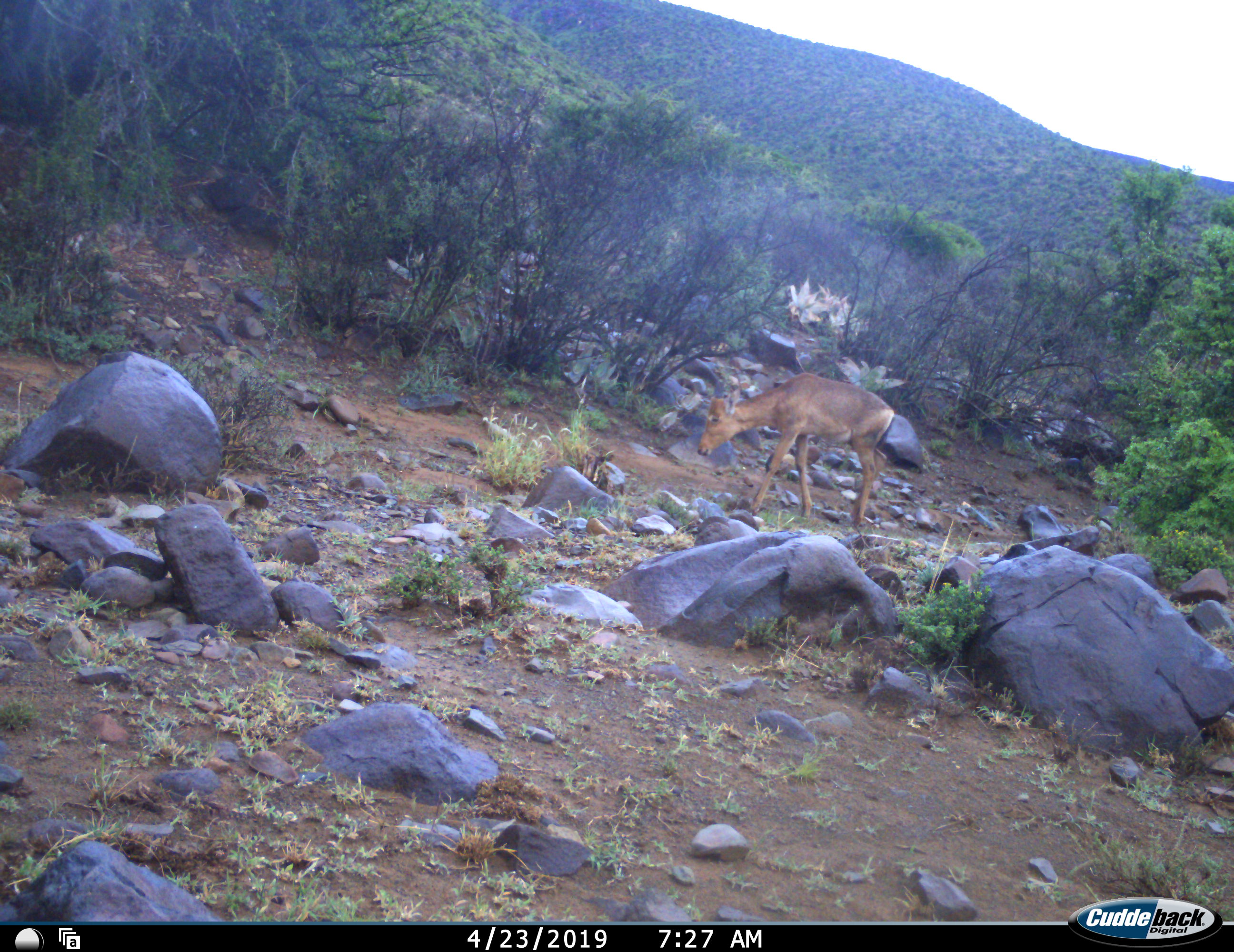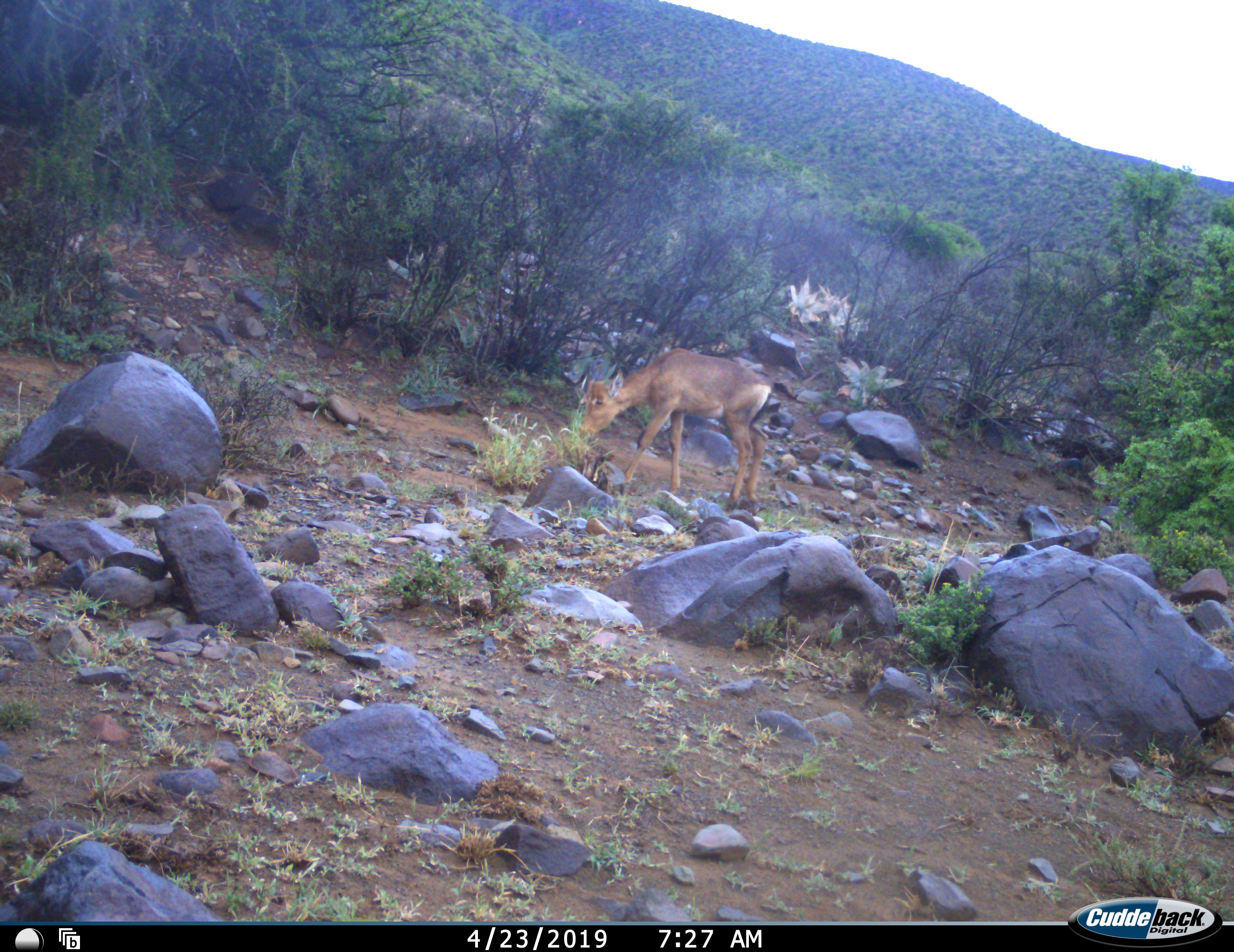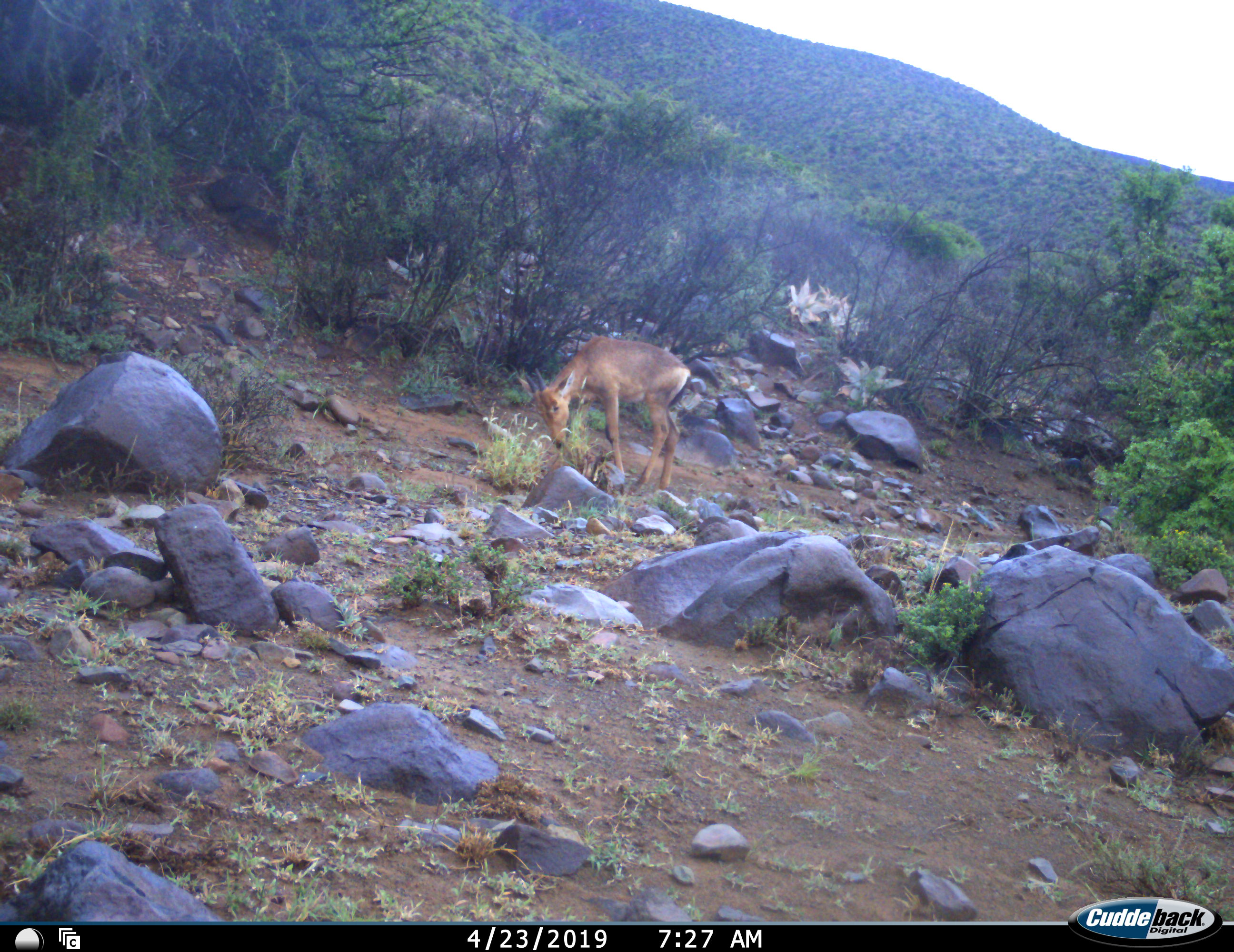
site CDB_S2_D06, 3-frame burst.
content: unidentified animal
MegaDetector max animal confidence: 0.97